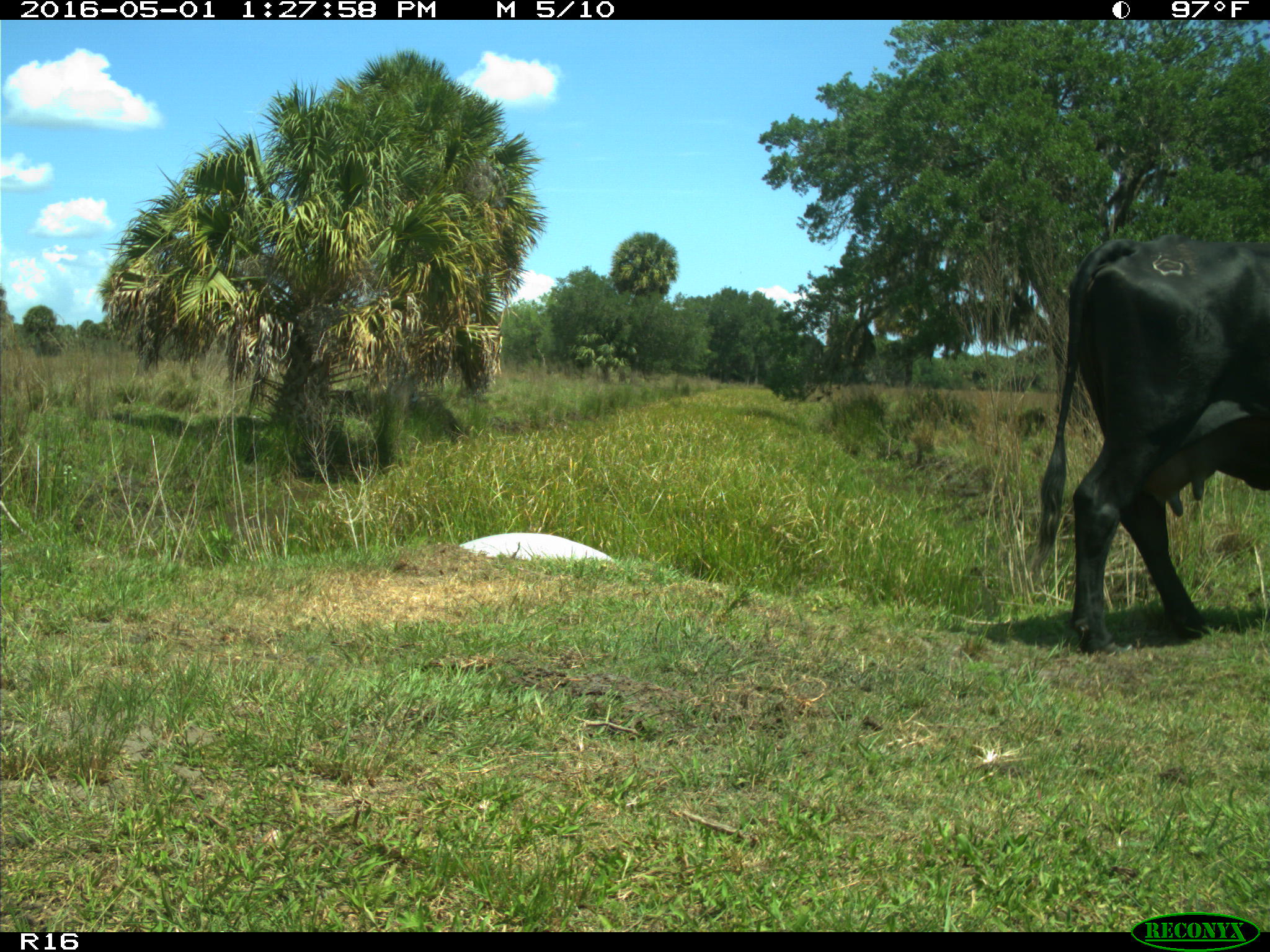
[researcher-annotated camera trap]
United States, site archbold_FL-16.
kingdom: Animalia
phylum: Chordata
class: Mammalia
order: Artiodactyla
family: Bovidae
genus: Bos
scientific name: Bos taurus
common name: domestic cow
Bos taurus (domestic cow).